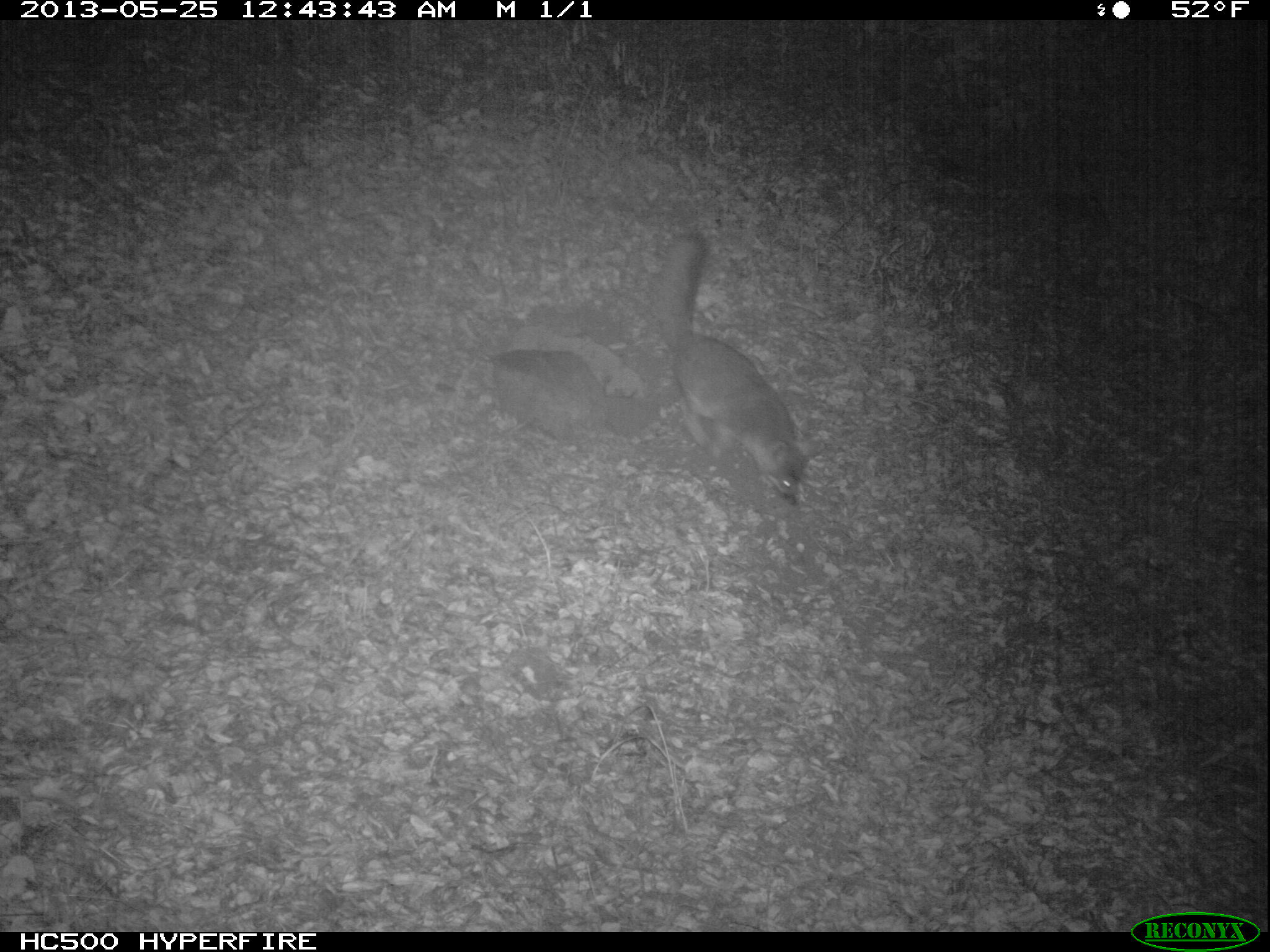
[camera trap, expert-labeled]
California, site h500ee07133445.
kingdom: Animalia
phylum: Chordata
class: Mammalia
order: Carnivora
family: Canidae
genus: Urocyon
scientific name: Urocyon littoralis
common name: island fox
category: fox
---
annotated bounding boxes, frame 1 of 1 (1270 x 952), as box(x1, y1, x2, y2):
fox: box(660, 230, 824, 508)